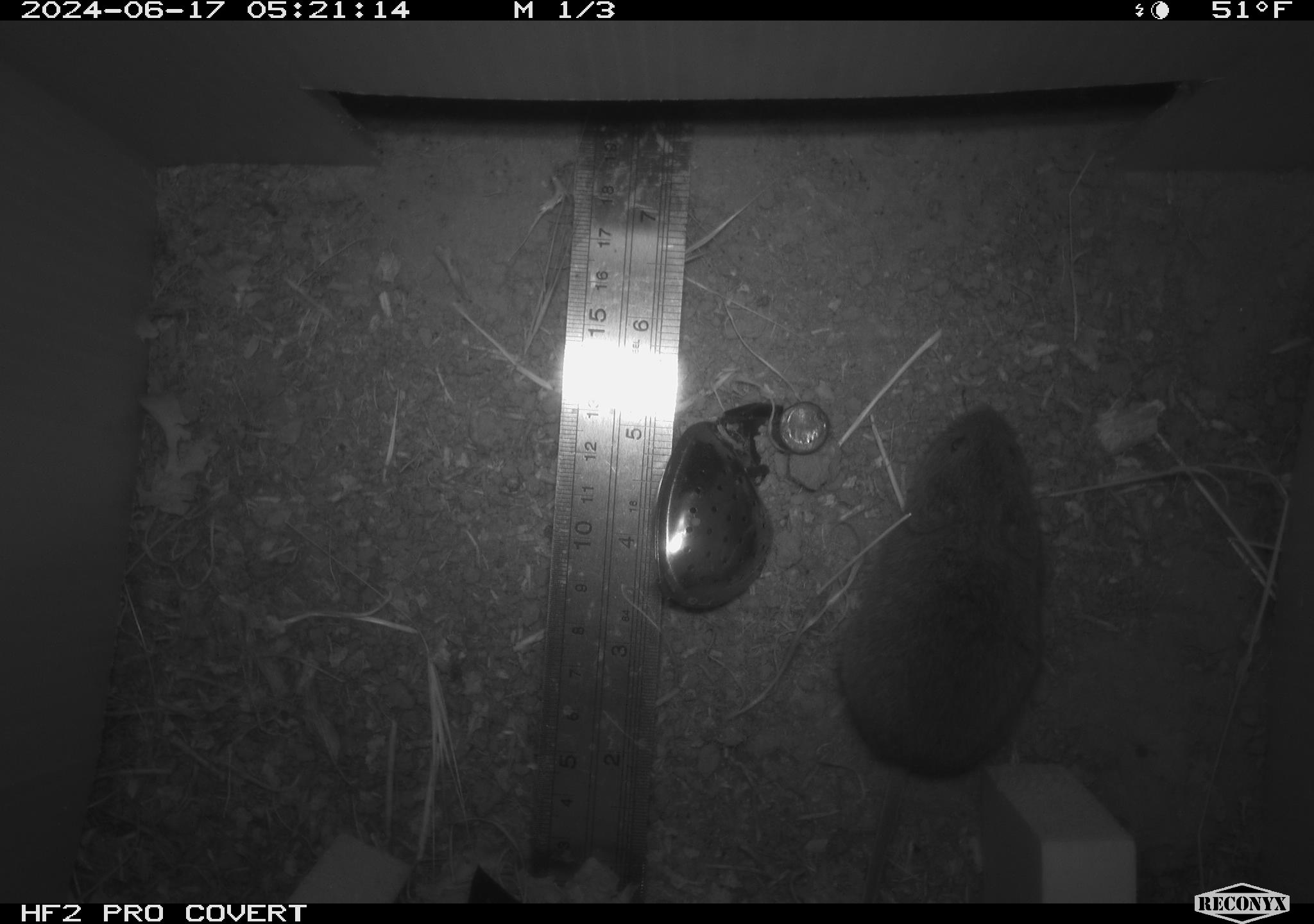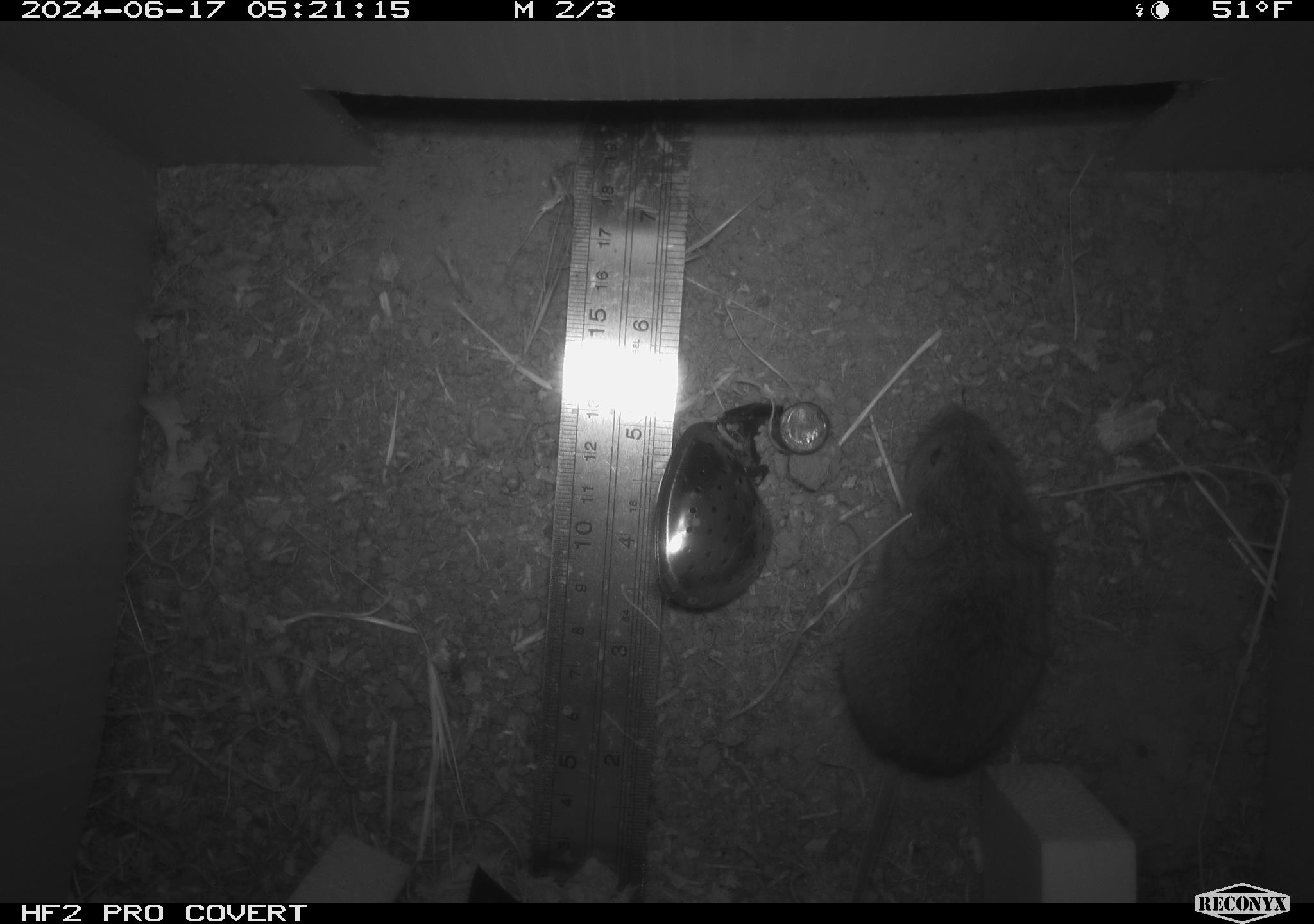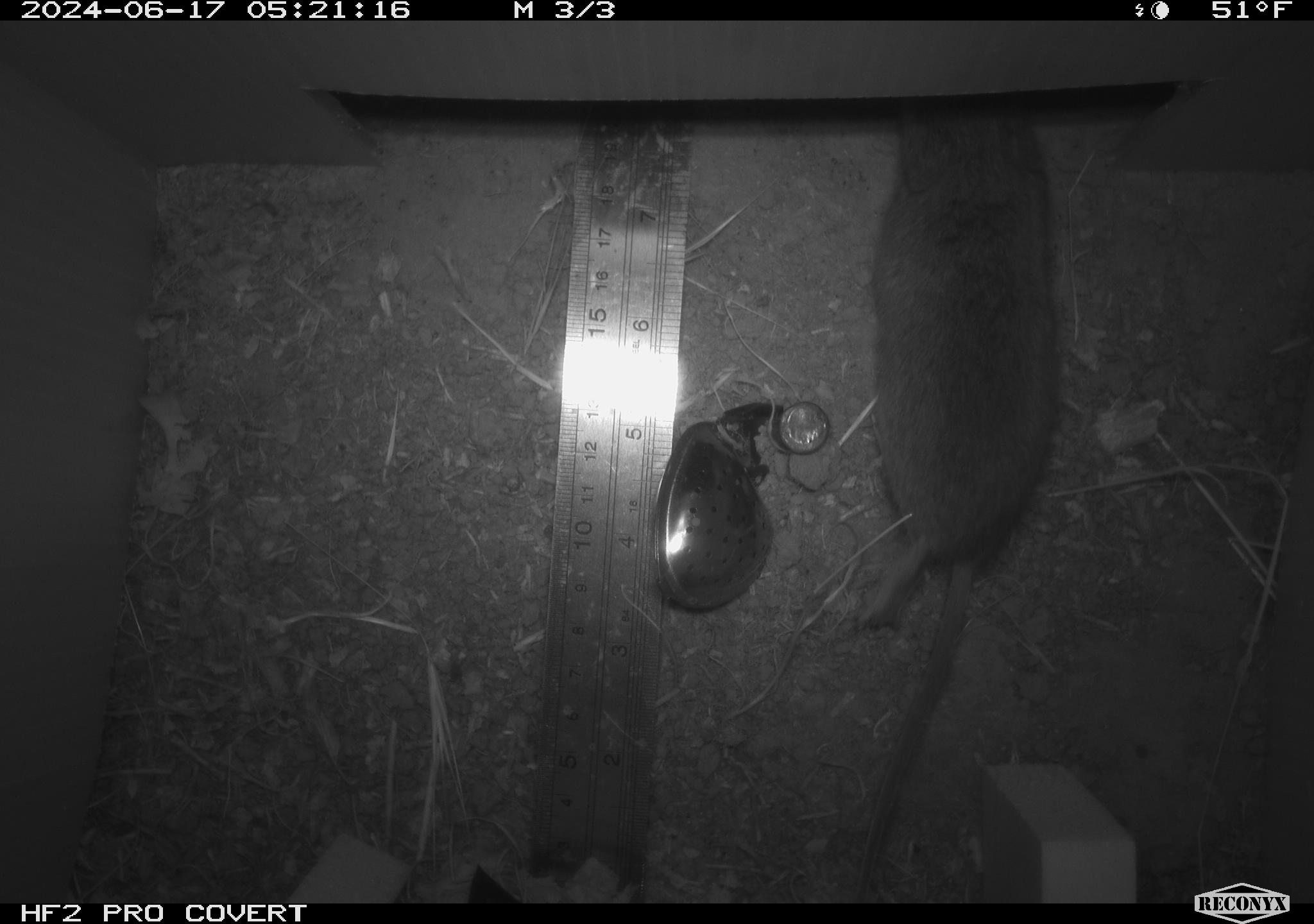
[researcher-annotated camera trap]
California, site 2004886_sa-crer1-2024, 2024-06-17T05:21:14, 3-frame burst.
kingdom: Animalia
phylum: Chordata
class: Mammalia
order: Rodentia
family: Cricetidae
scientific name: Arvicolinae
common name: voles, lemmings, and muskrats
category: arvicolinae subfamily